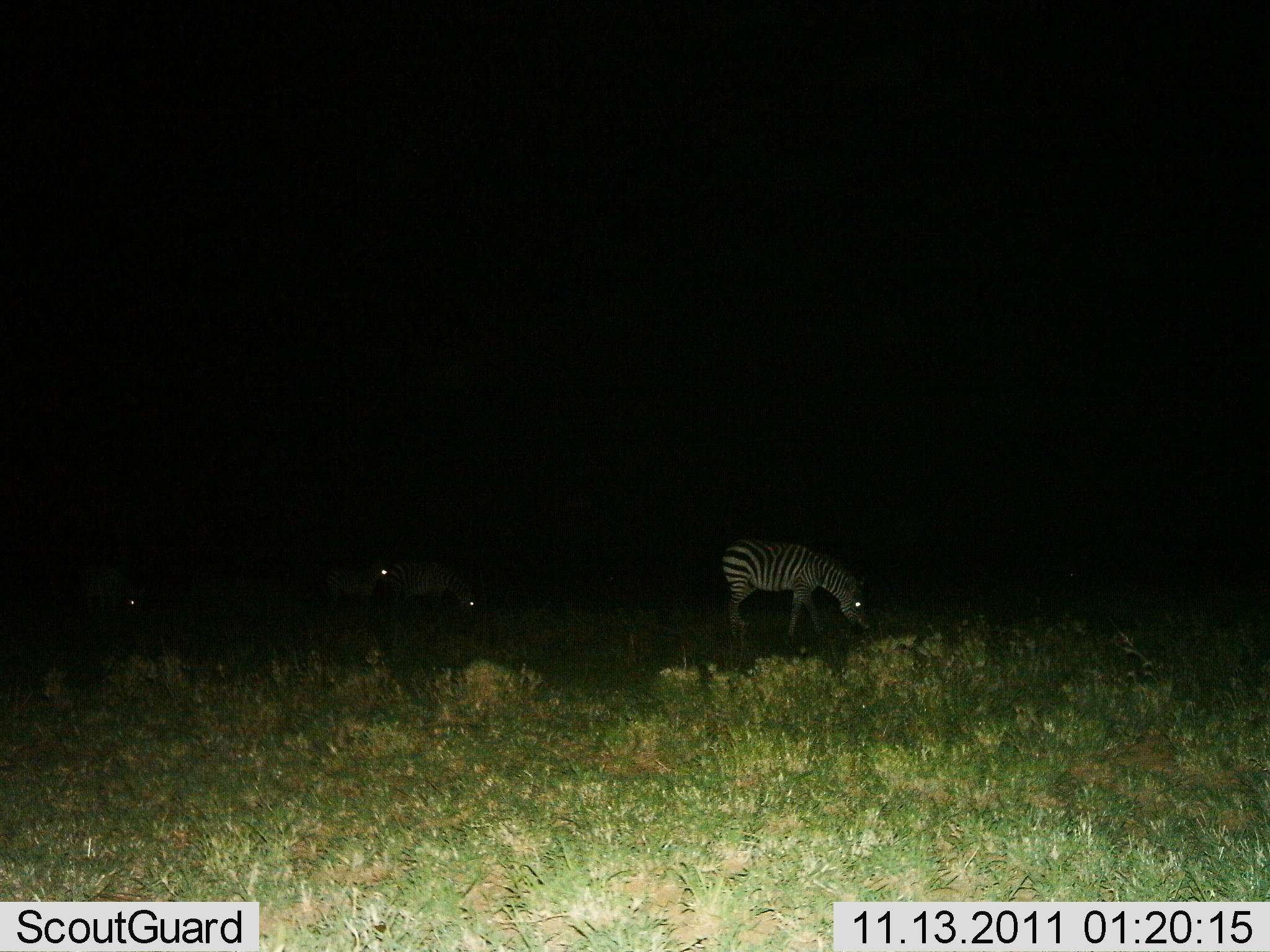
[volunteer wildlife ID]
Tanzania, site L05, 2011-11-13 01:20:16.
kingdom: Animalia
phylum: Chordata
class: Mammalia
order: Perissodactyla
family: Equidae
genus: Equus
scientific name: Equus quagga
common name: plains zebra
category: zebra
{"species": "zebra (plains zebra) (Equus quagga)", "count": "4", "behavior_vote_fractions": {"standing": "67%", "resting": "0%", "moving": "0%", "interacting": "0%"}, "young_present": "0%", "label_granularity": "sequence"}